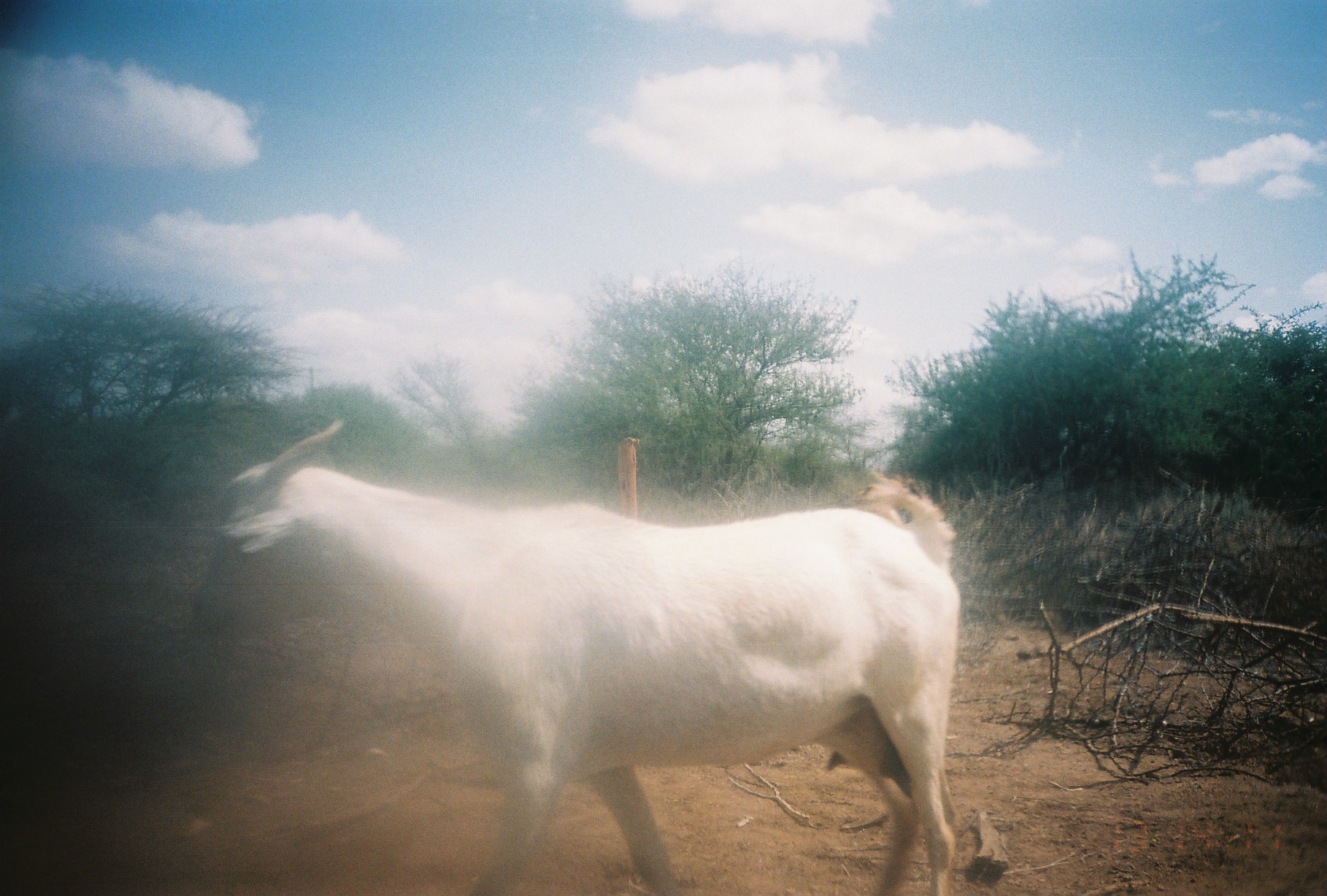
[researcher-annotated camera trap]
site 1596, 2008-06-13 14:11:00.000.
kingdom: Animalia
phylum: Chordata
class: Mammalia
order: Artiodactyla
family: Bovidae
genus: Capra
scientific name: Capra aegagrus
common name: wild goat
Capra aegagrus (wild goat), count 1.